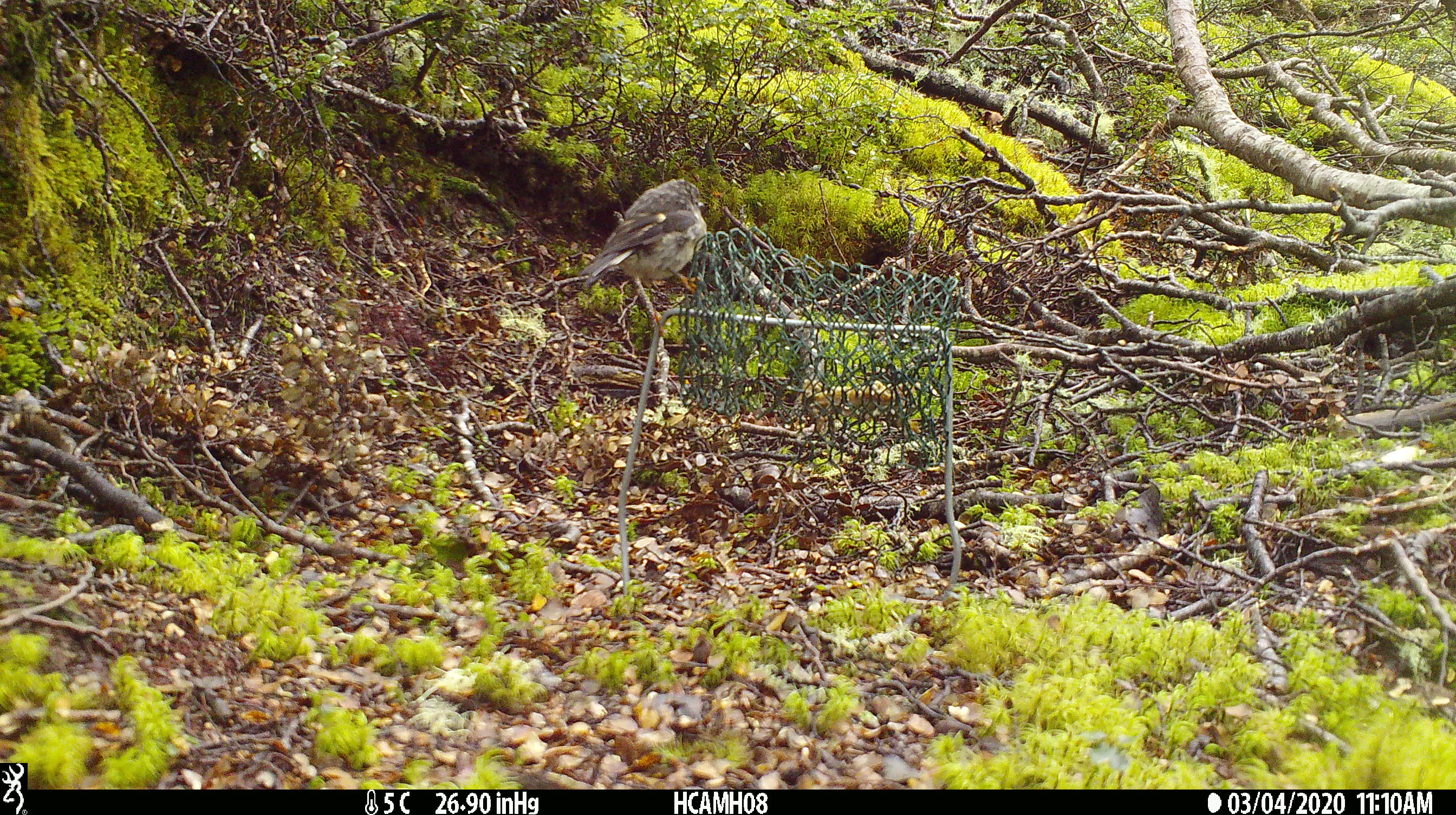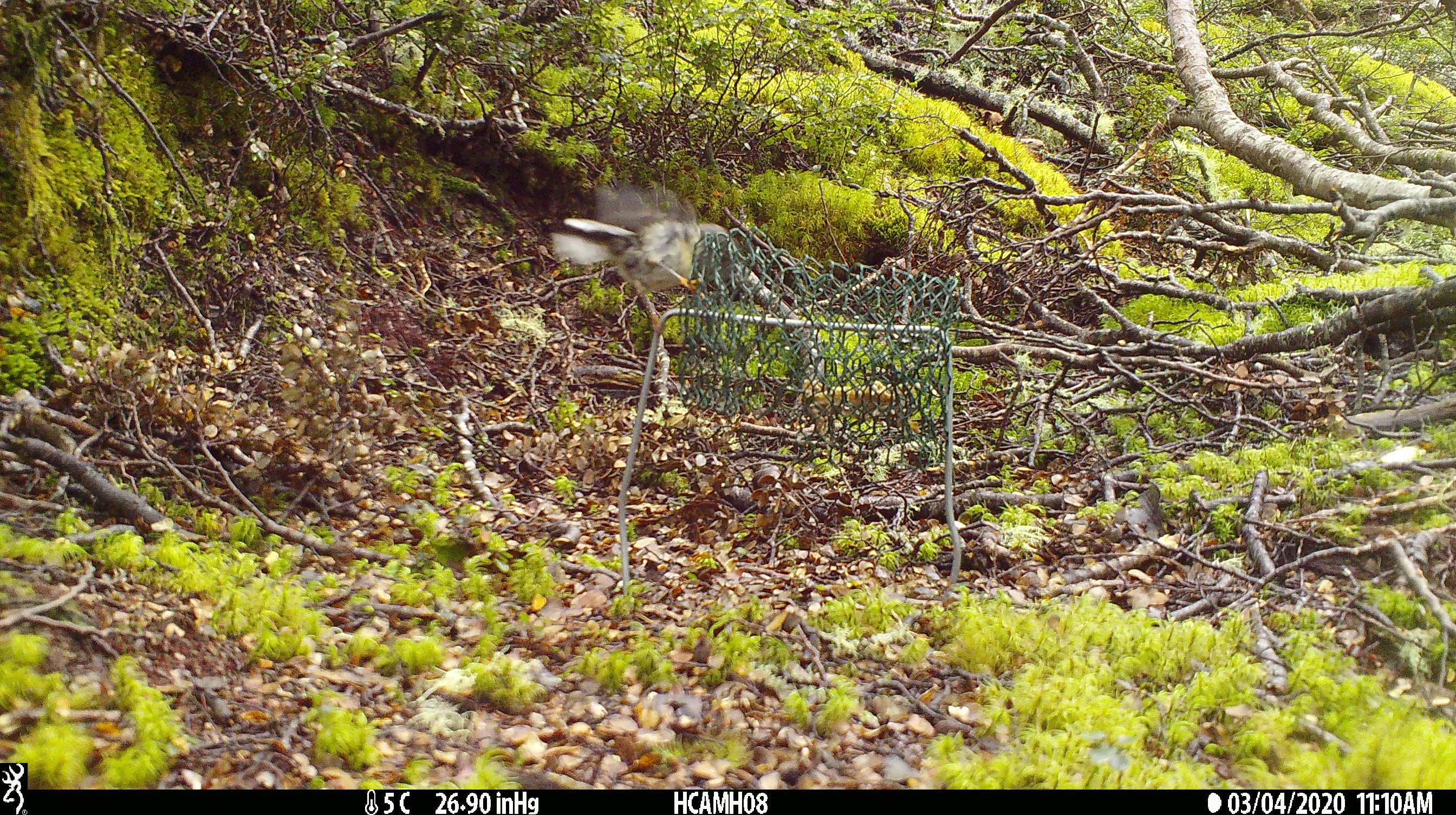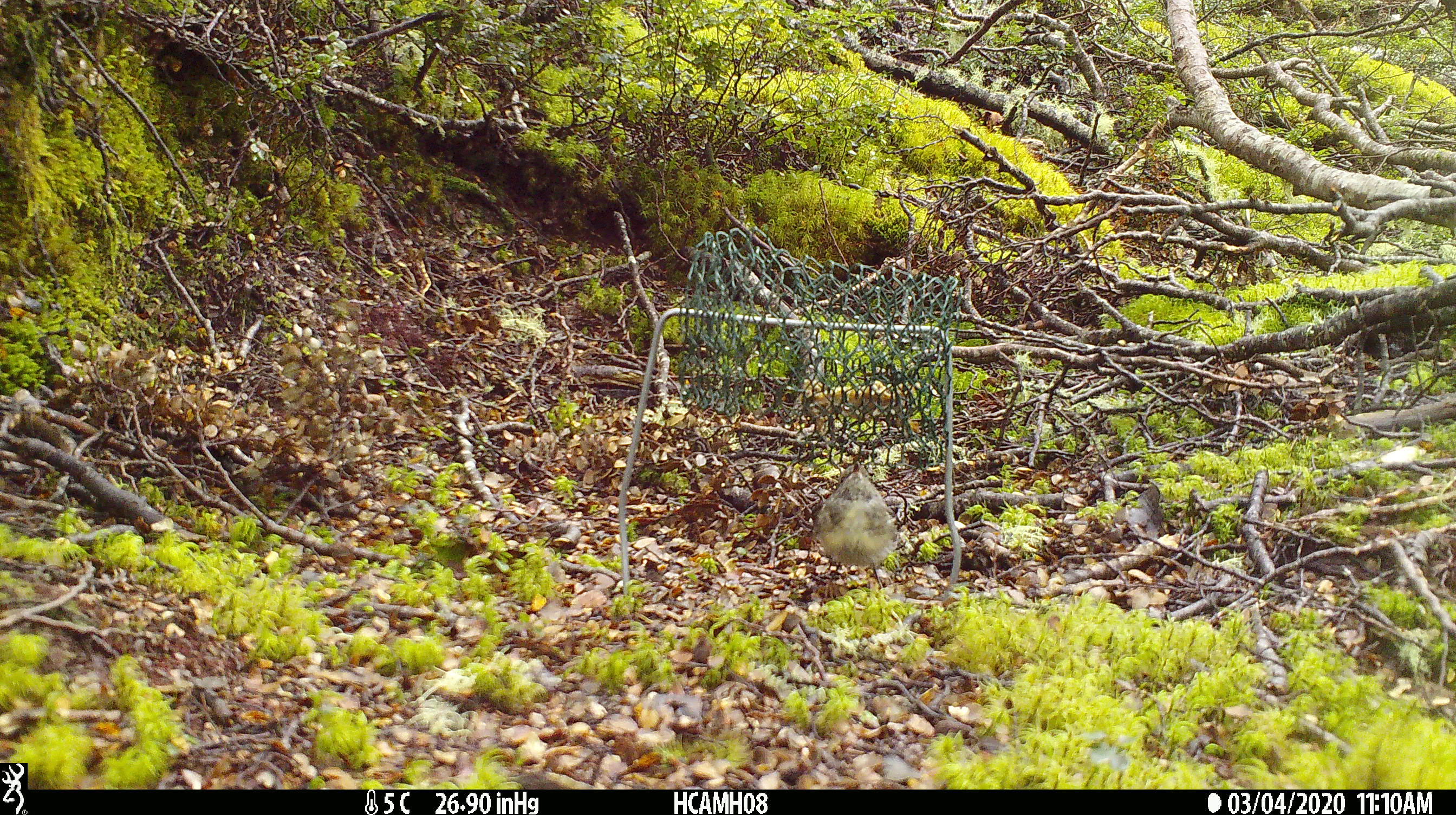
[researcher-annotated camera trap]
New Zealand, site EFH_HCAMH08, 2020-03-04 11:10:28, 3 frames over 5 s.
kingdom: Animalia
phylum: Chordata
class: Aves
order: Passeriformes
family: Petroicidae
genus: Petroica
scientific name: Petroica macrocephala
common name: tomtit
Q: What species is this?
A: Tomtit (Petroica macrocephala).